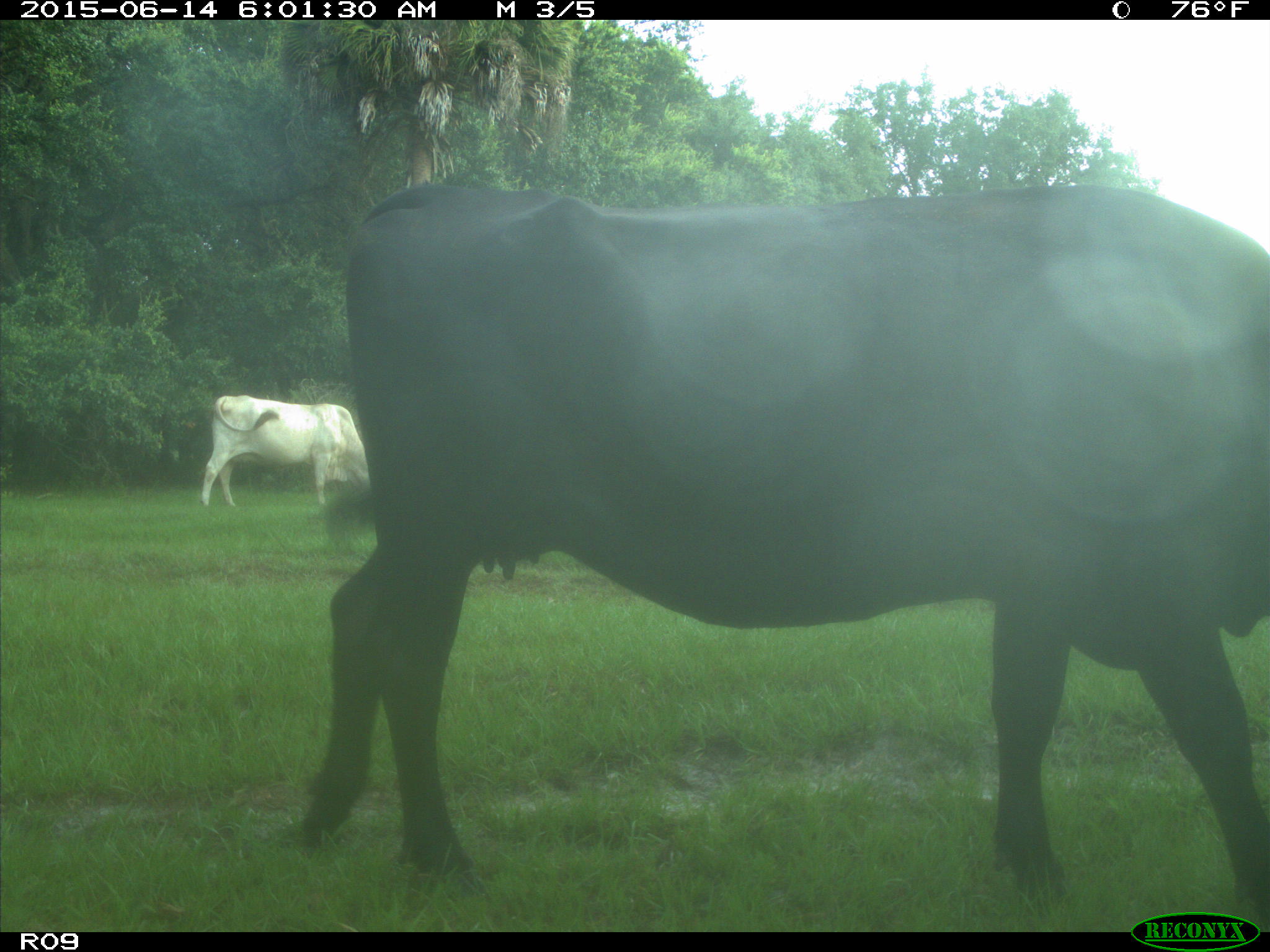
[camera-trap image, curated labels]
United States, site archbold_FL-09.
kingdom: Animalia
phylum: Chordata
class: Mammalia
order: Artiodactyla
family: Bovidae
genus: Bos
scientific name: Bos taurus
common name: domestic cow